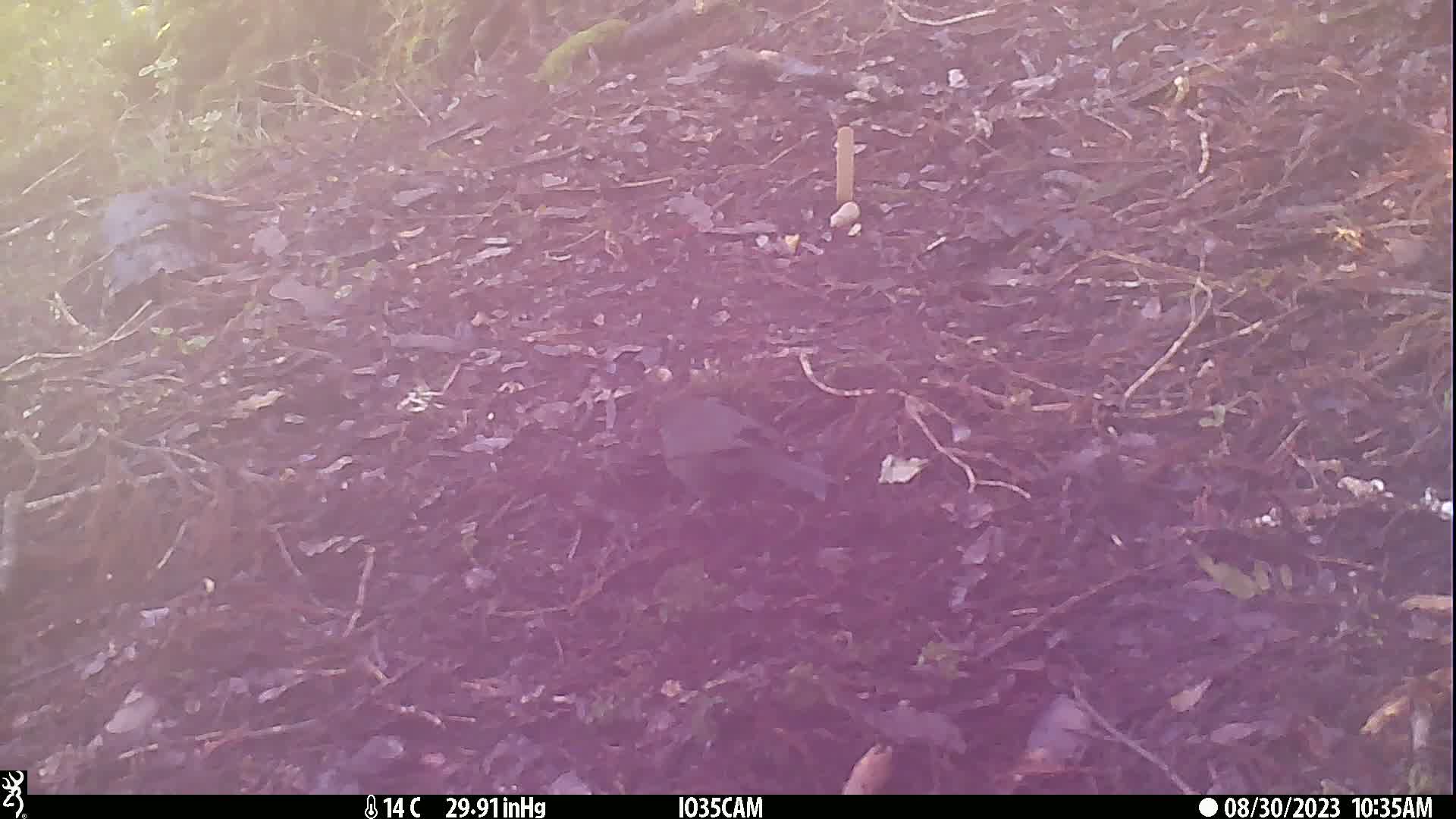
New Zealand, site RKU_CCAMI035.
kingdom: Animalia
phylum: Chordata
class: Aves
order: Passeriformes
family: Turdidae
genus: Turdus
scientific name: Turdus merula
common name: eurasian blackbird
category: blackbird